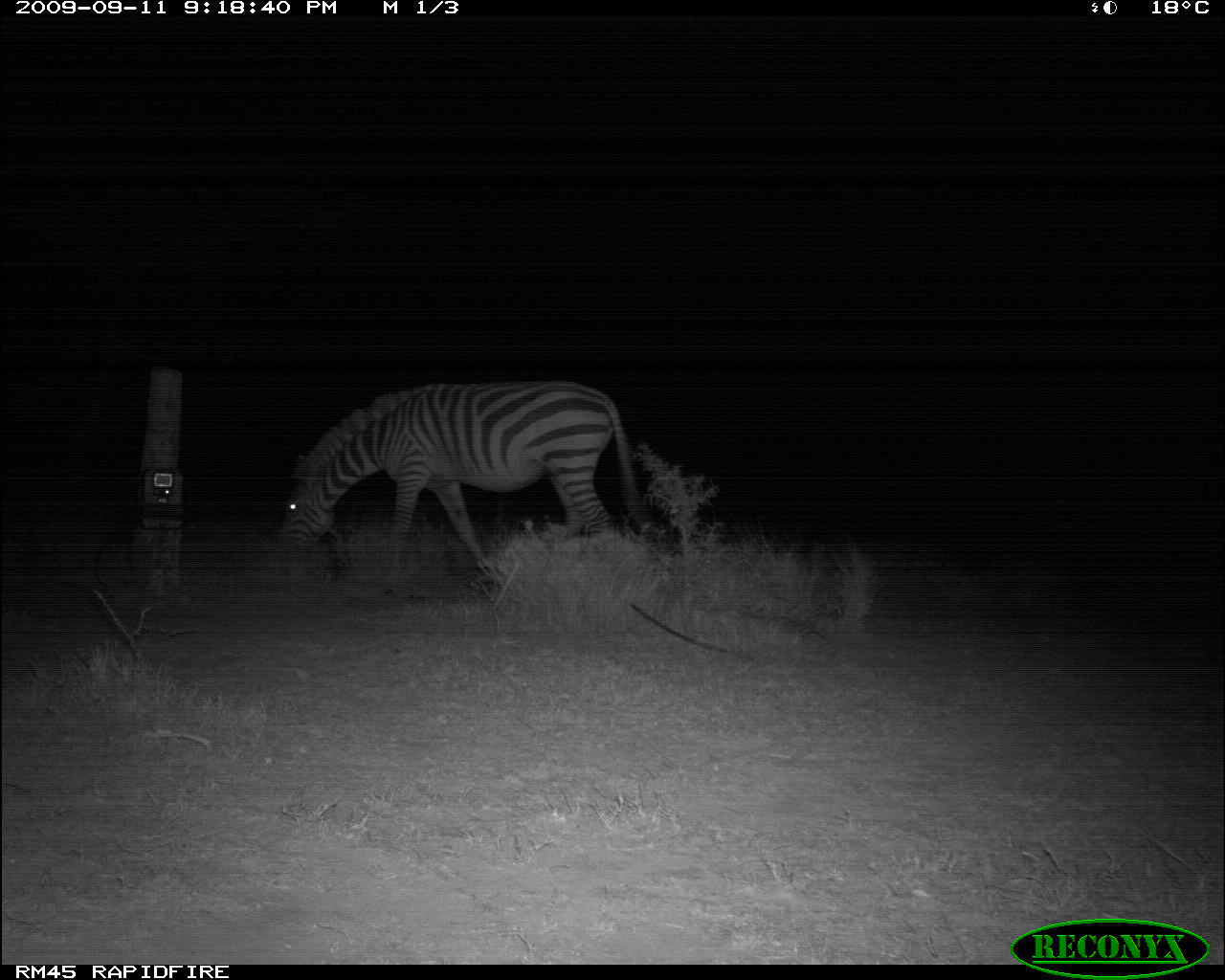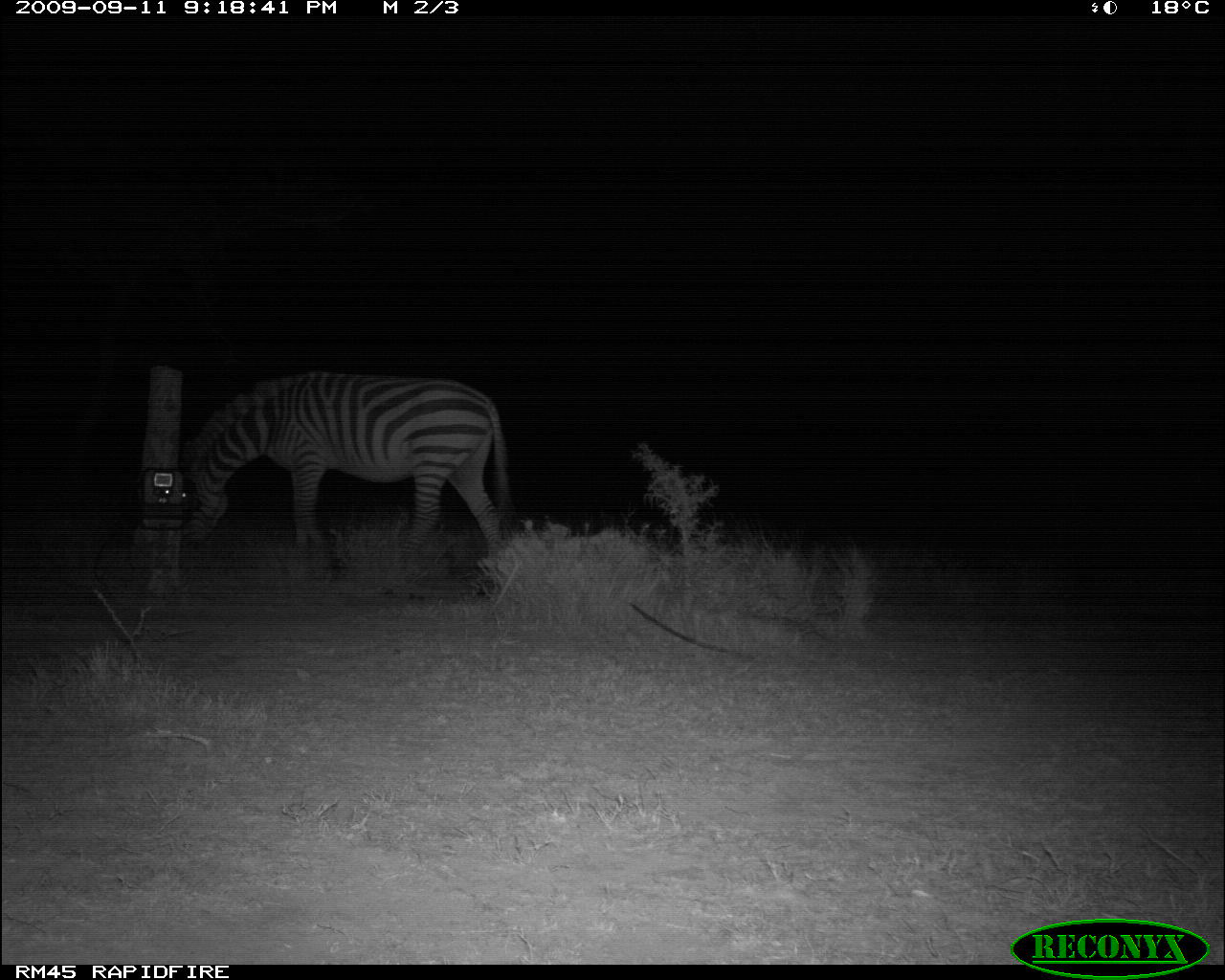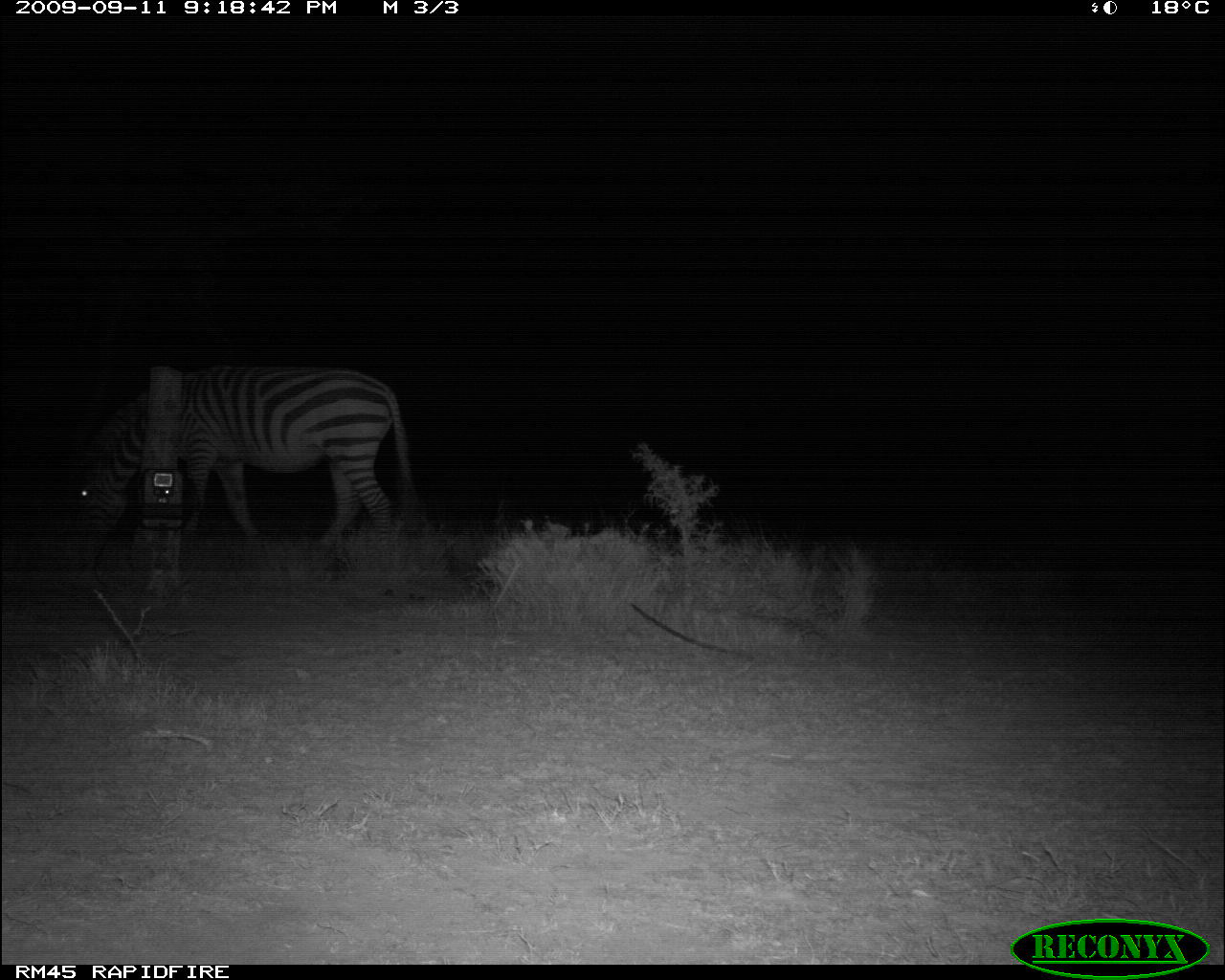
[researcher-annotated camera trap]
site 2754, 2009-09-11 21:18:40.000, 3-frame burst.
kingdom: Animalia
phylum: Chordata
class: Mammalia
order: Perissodactyla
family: Equidae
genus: Equus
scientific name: Equus quagga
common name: plains zebra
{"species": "Equus quagga (plains zebra)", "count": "1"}